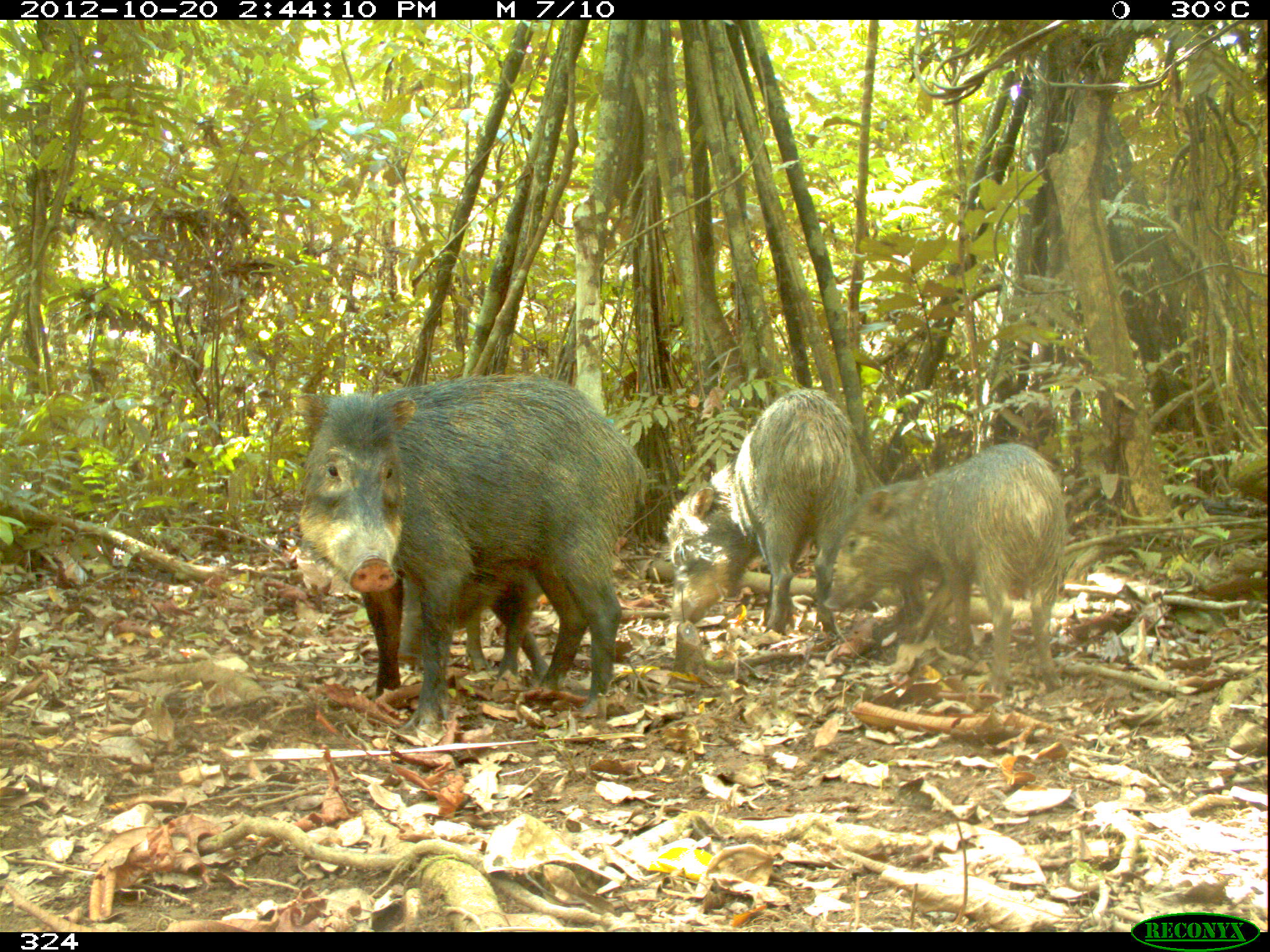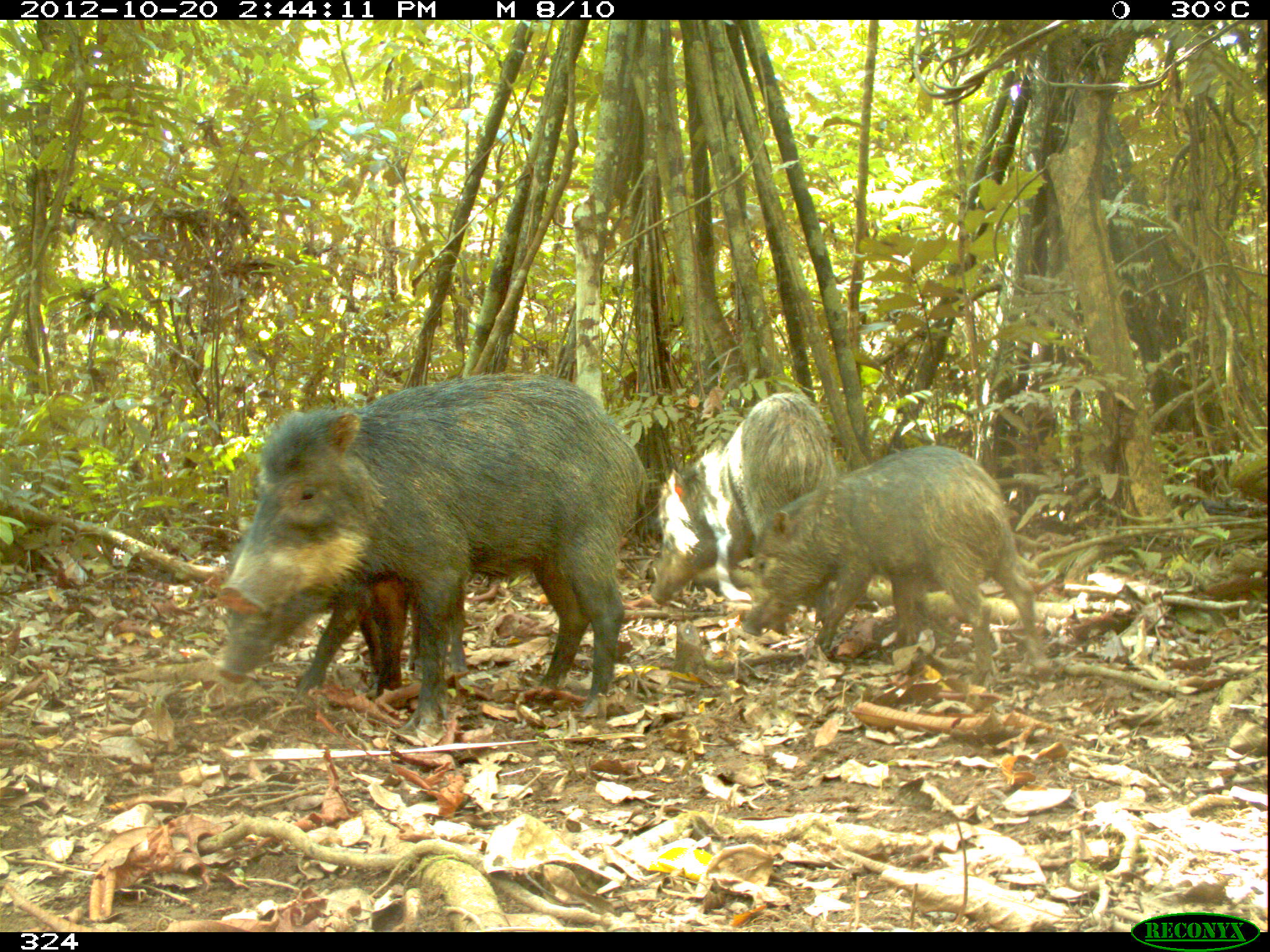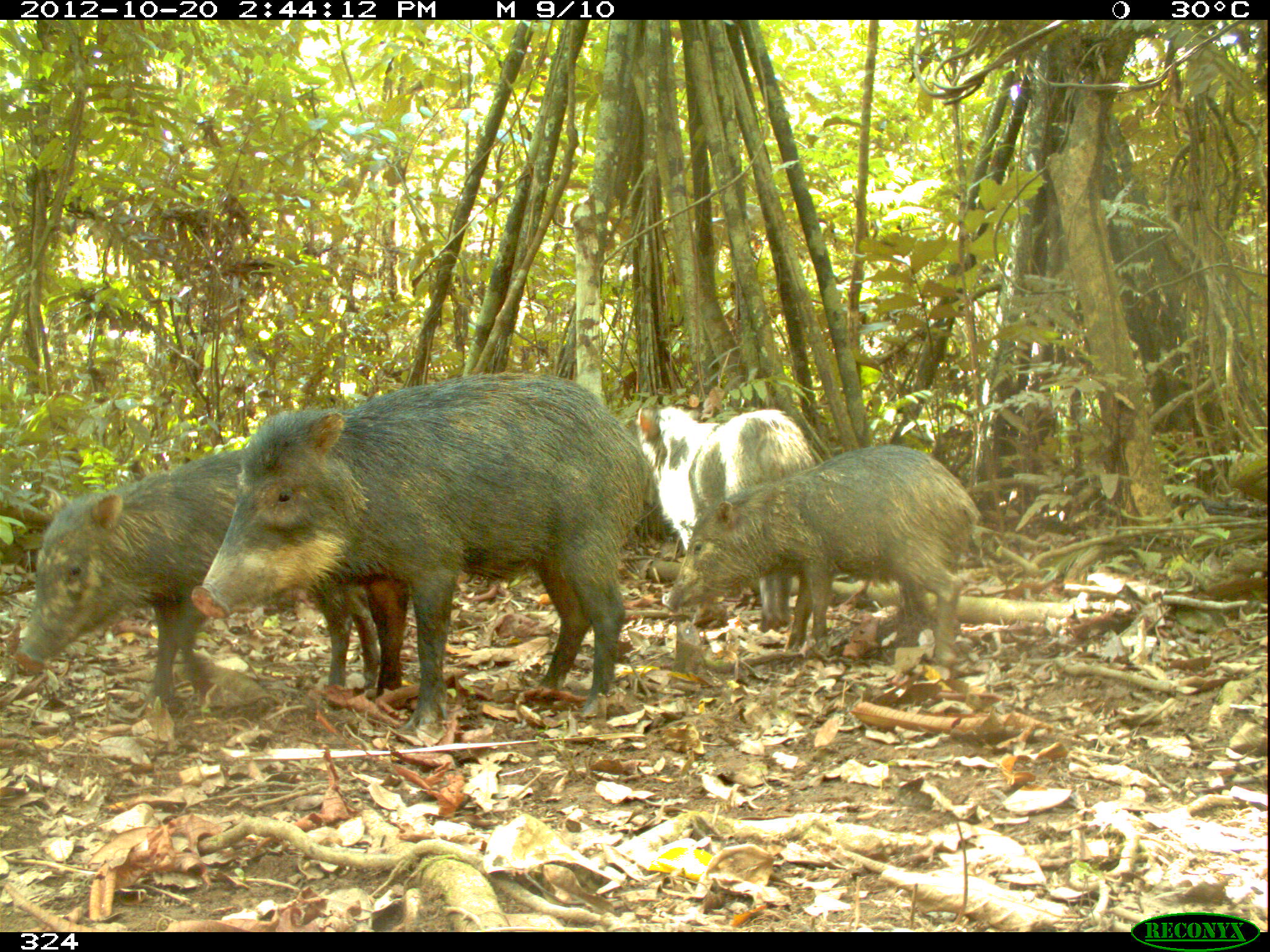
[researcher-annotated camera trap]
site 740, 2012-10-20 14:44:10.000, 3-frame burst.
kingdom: Animalia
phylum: Chordata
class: Mammalia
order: Artiodactyla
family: Tayassuidae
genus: Tayassu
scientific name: Tayassu pecari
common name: white-lipped peccary